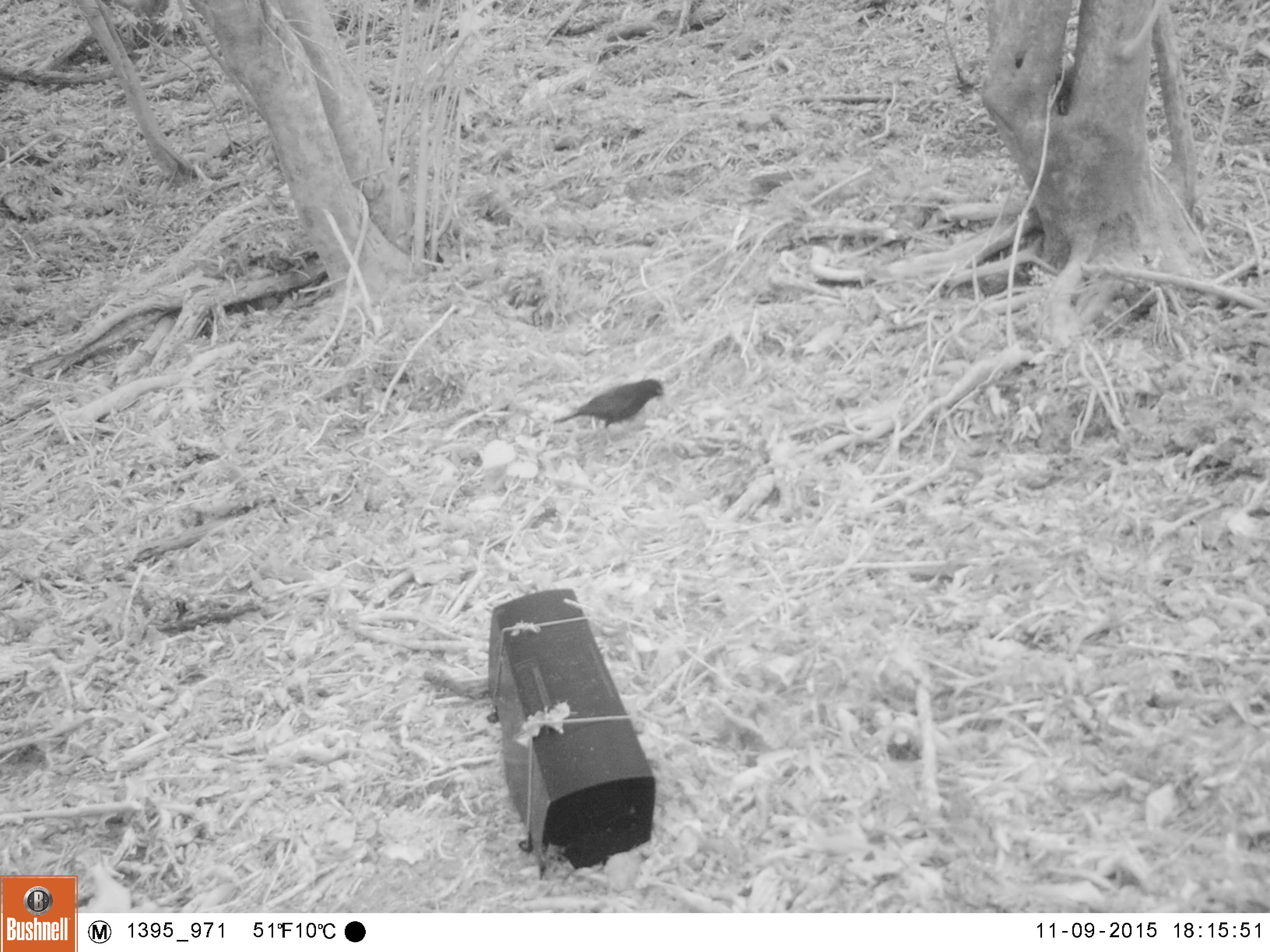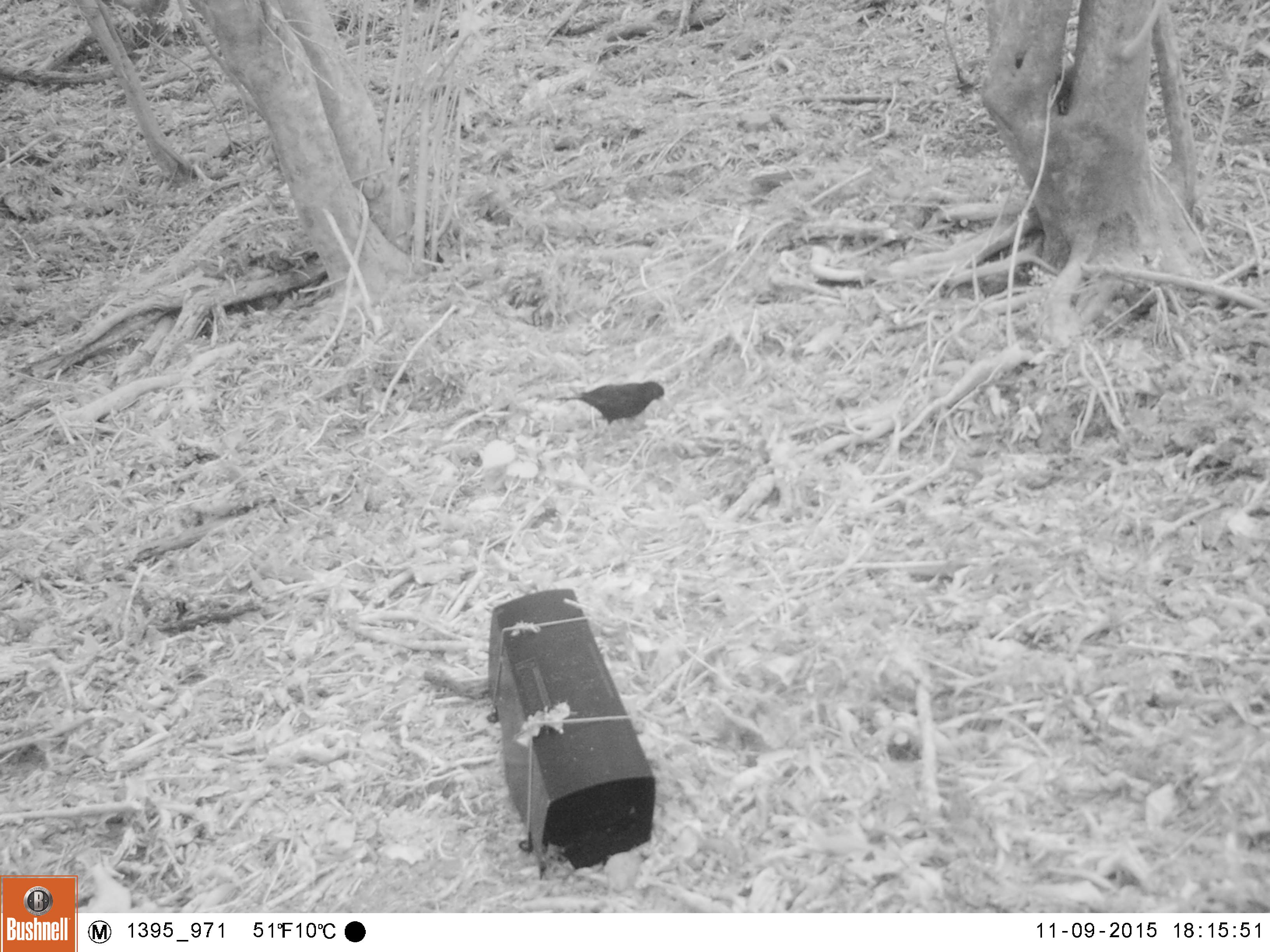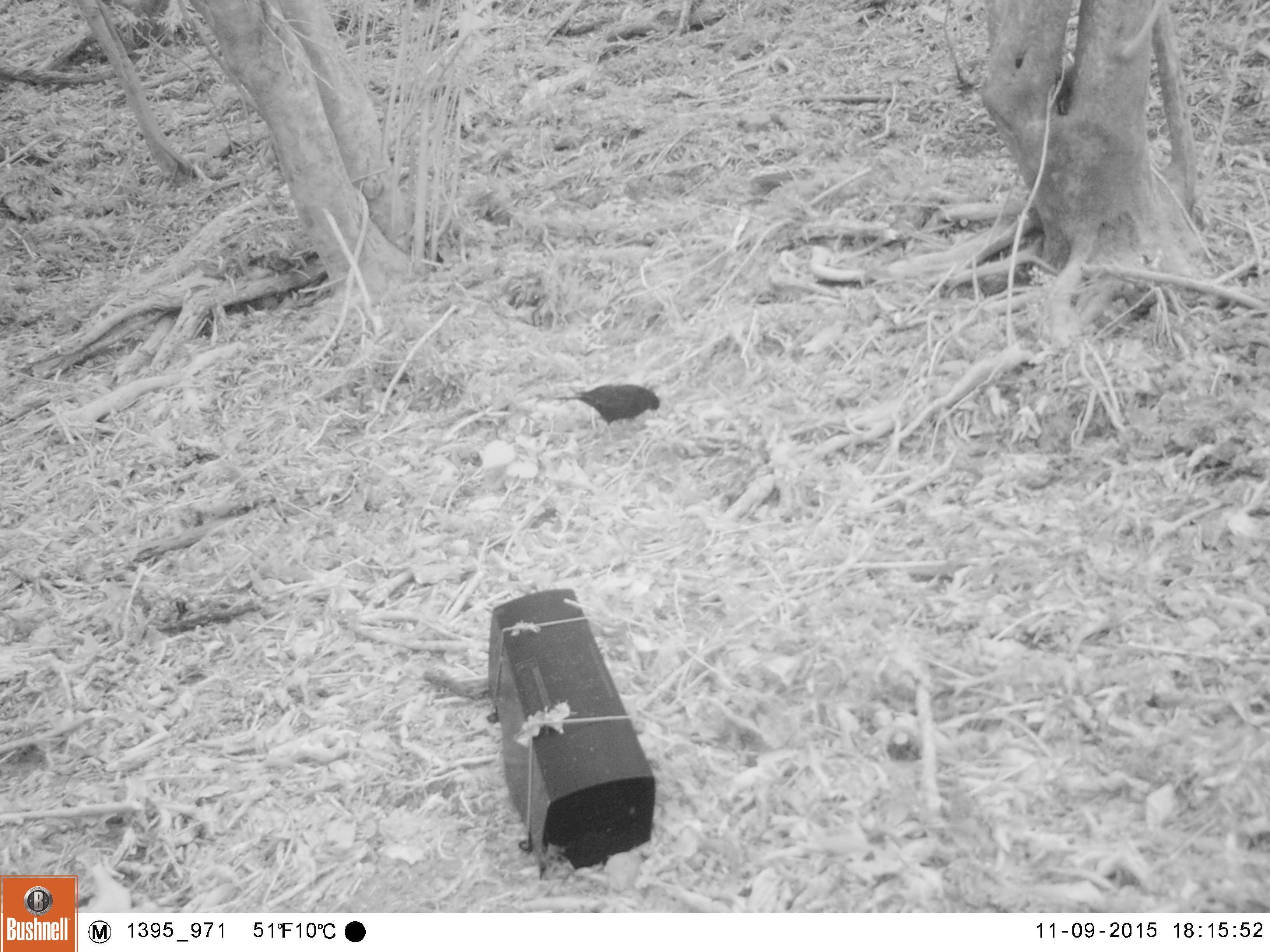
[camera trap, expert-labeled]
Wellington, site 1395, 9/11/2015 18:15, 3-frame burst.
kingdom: Animalia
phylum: Chordata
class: Aves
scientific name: Aves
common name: bird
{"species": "bird (Aves)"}